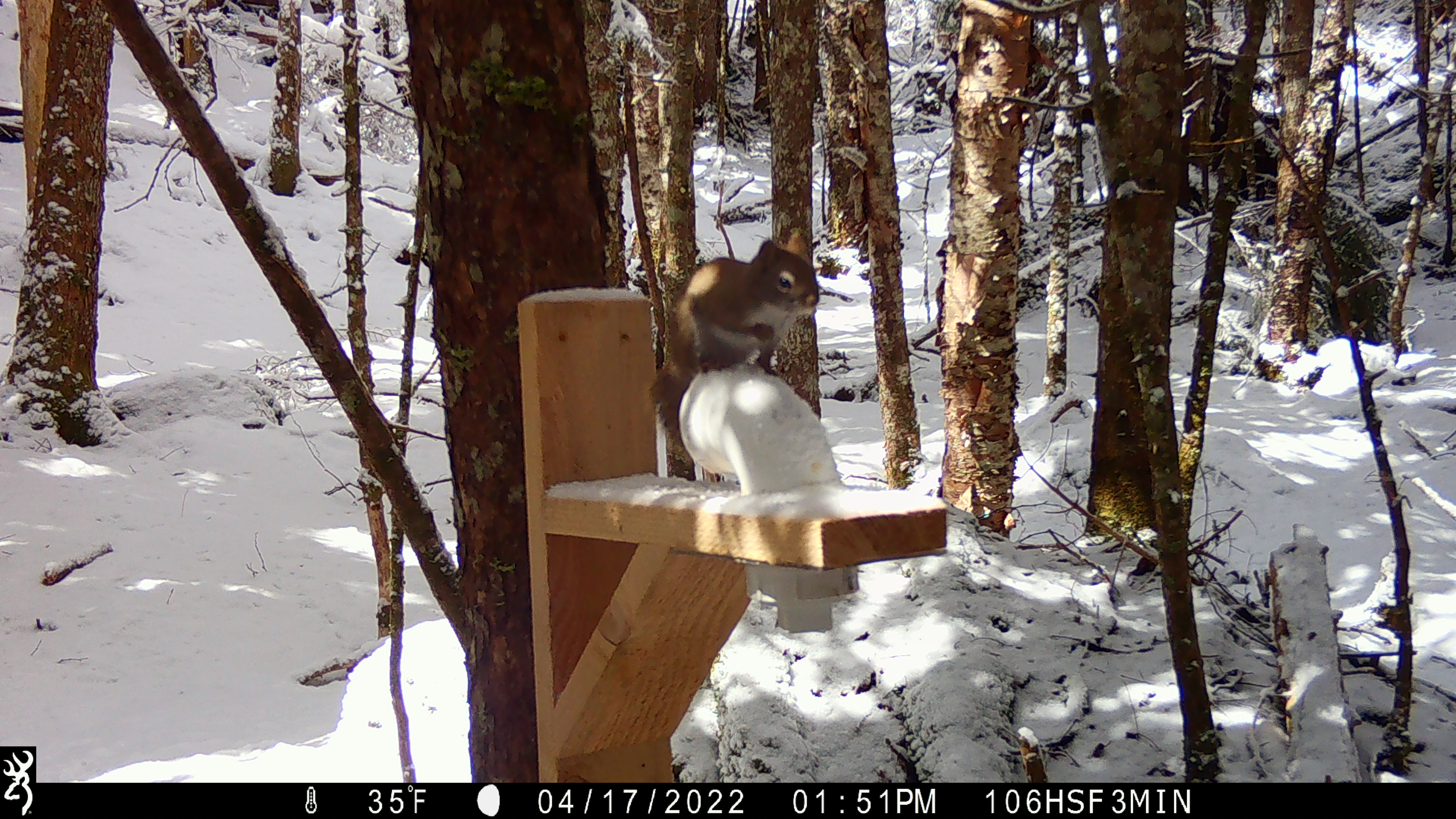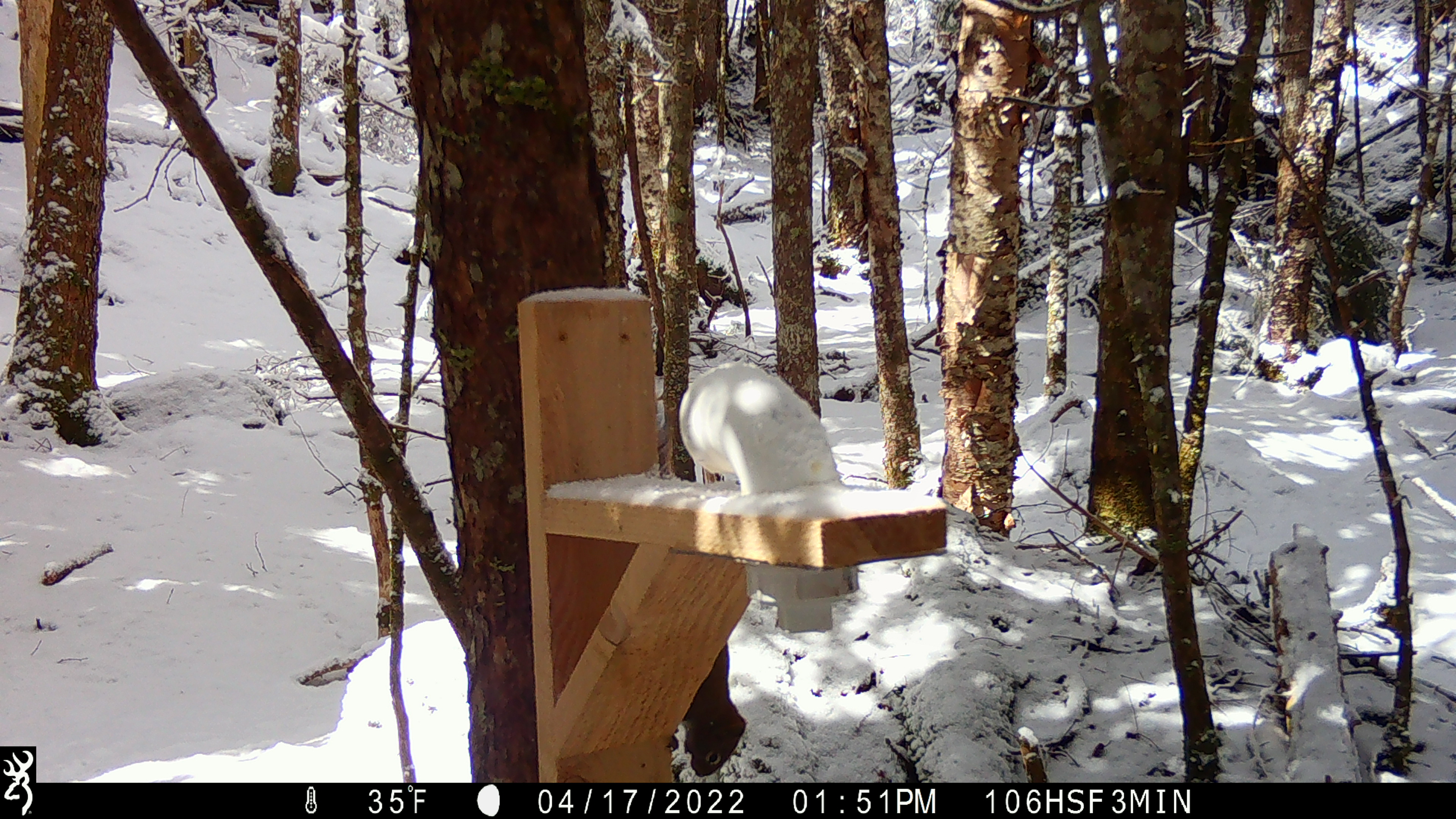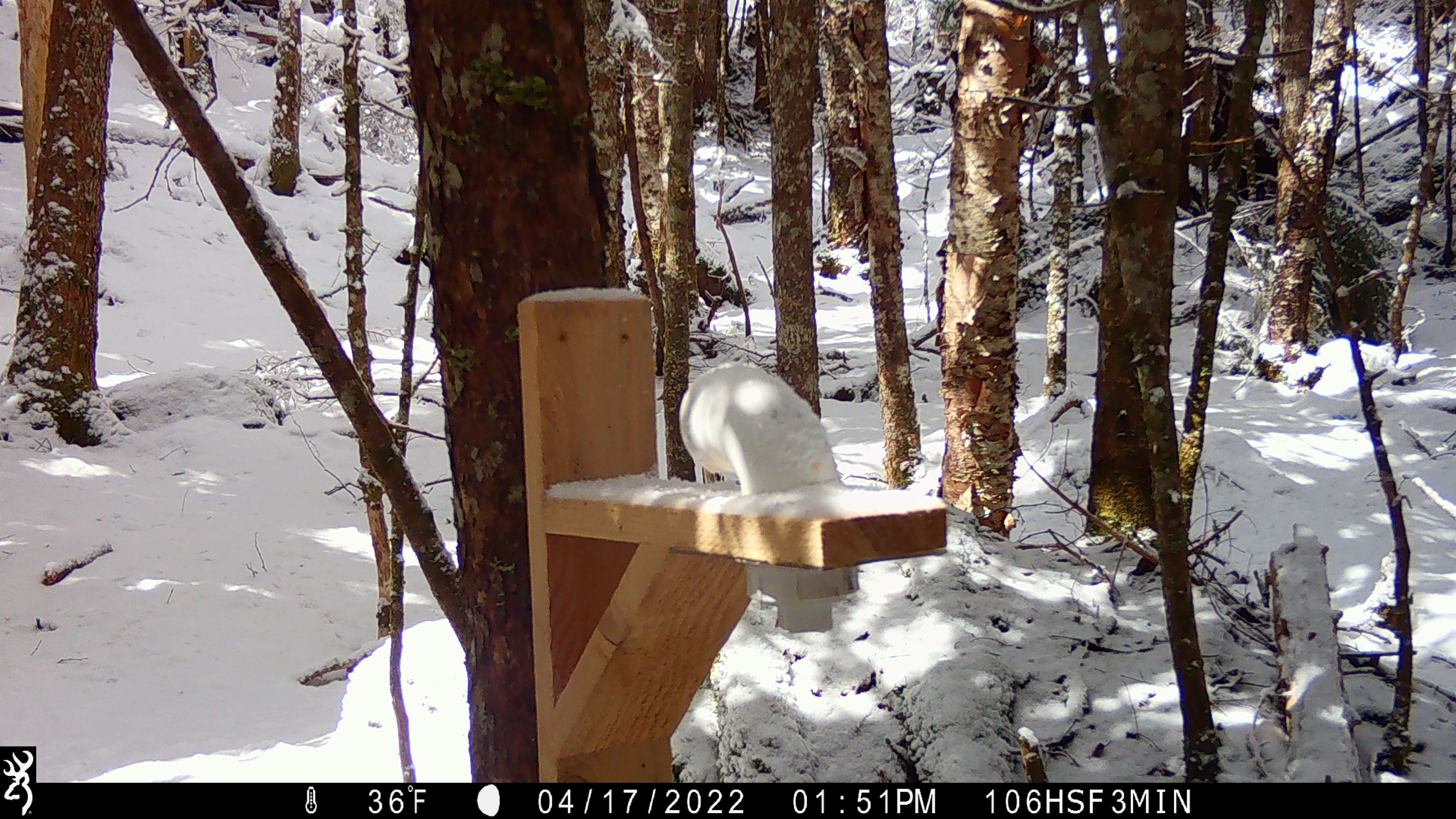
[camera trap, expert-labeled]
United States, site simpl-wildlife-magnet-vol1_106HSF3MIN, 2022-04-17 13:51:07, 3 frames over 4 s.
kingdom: Animalia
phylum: Chordata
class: Mammalia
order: Rodentia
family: Sciuridae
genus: Tamiasciurus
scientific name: Tamiasciurus hudsonicus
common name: red squirrel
Red squirrel (Tamiasciurus hudsonicus).